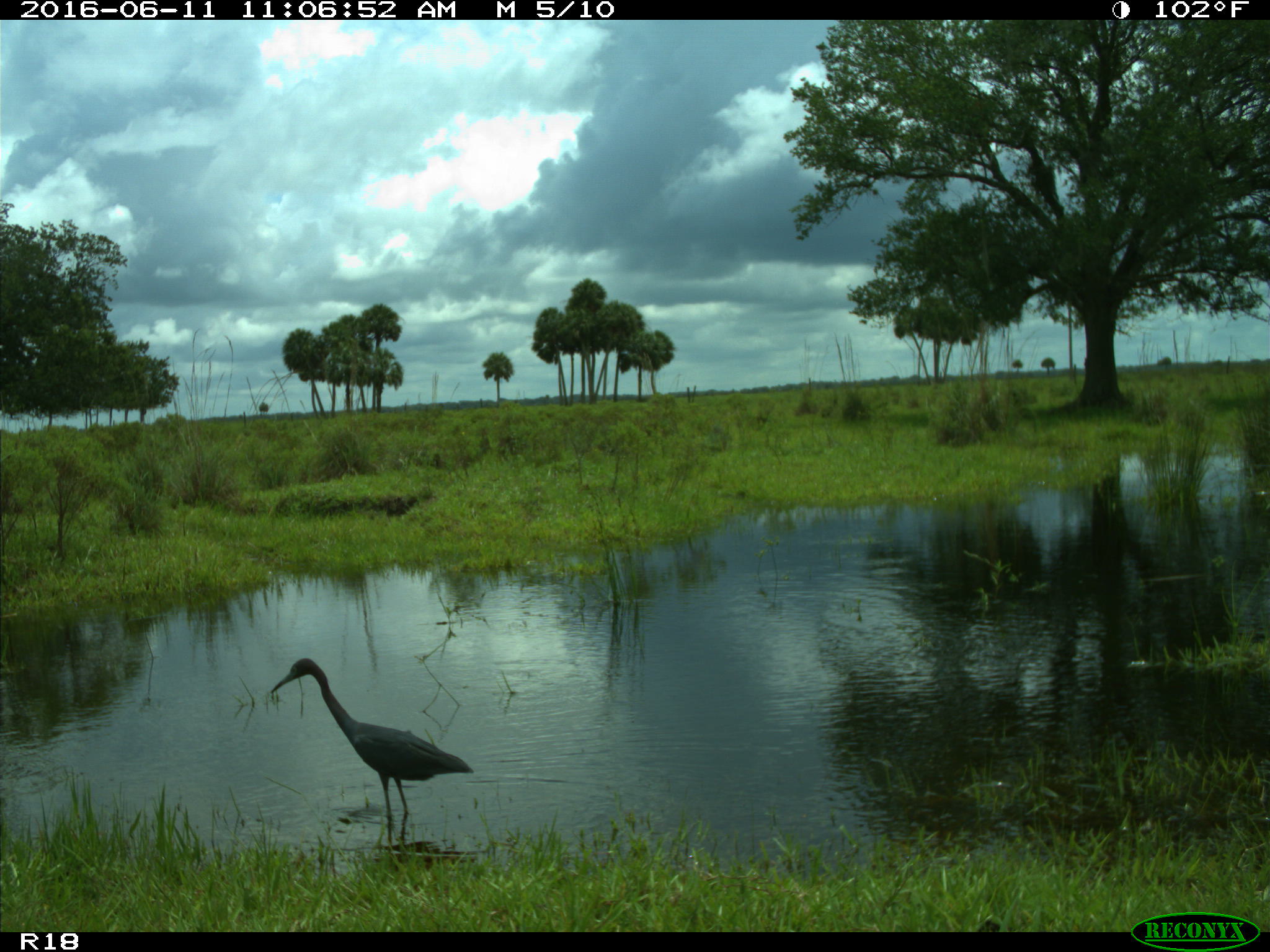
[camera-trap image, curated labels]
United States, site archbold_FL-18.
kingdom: Animalia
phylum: Chordata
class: Aves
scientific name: Aves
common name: birds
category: unidentified bird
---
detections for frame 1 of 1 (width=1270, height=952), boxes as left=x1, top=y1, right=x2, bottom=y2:
animal: left=271, top=657, right=476, bottom=823